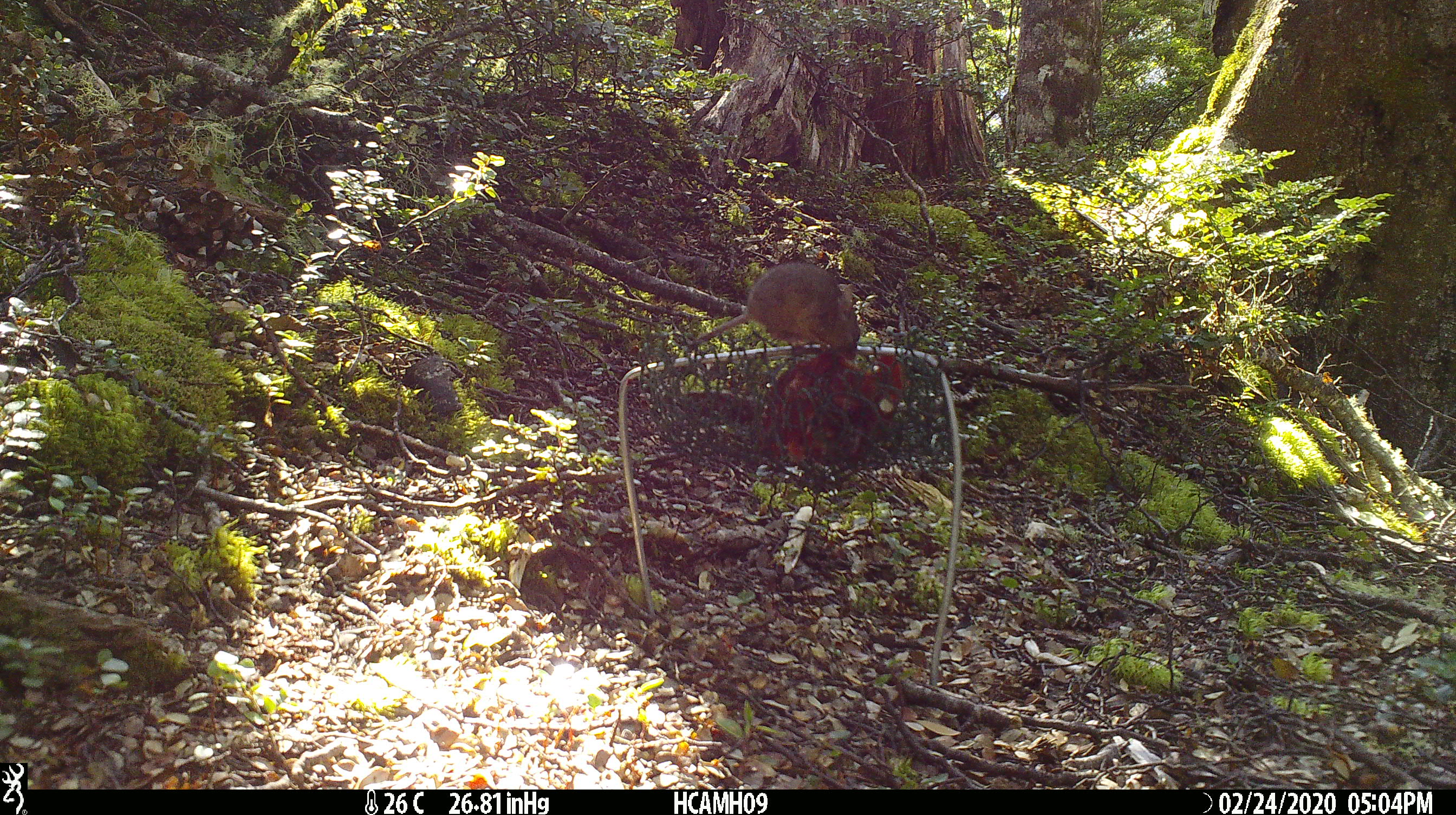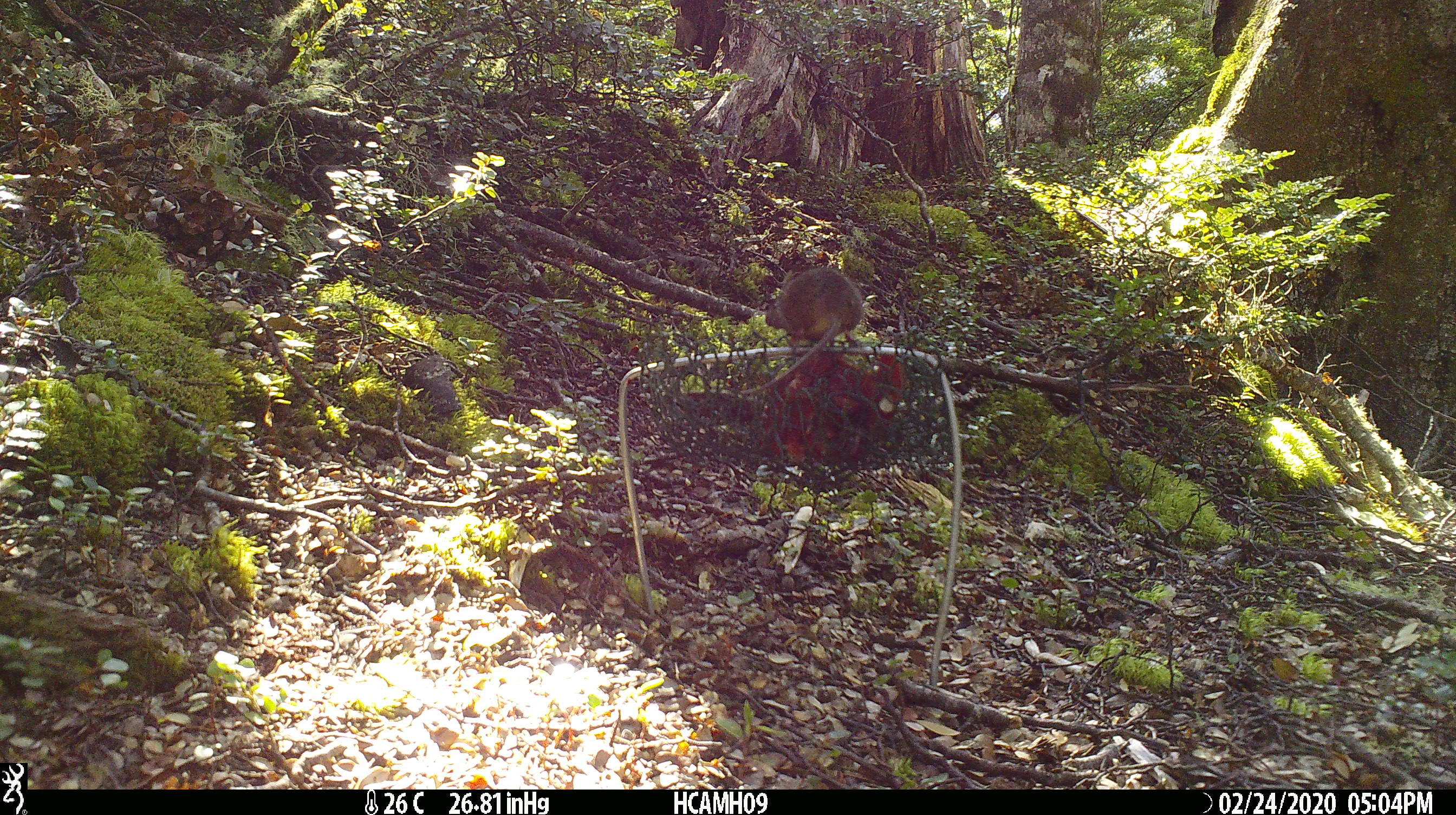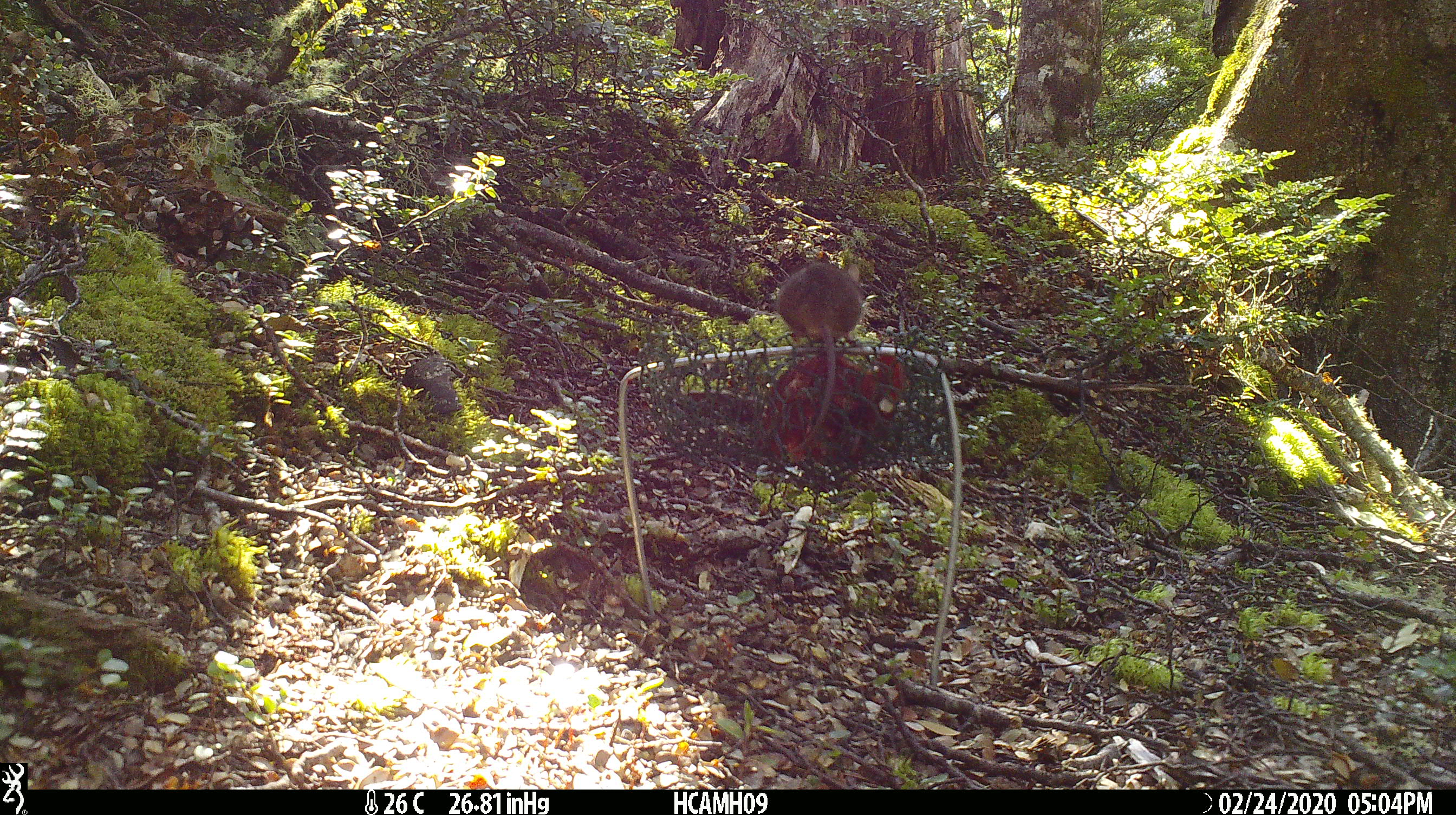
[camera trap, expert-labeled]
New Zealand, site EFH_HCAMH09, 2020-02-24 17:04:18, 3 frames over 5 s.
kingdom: Animalia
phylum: Chordata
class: Mammalia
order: Rodentia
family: Muridae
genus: Mus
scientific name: Mus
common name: mouse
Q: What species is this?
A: Mouse (Mus).